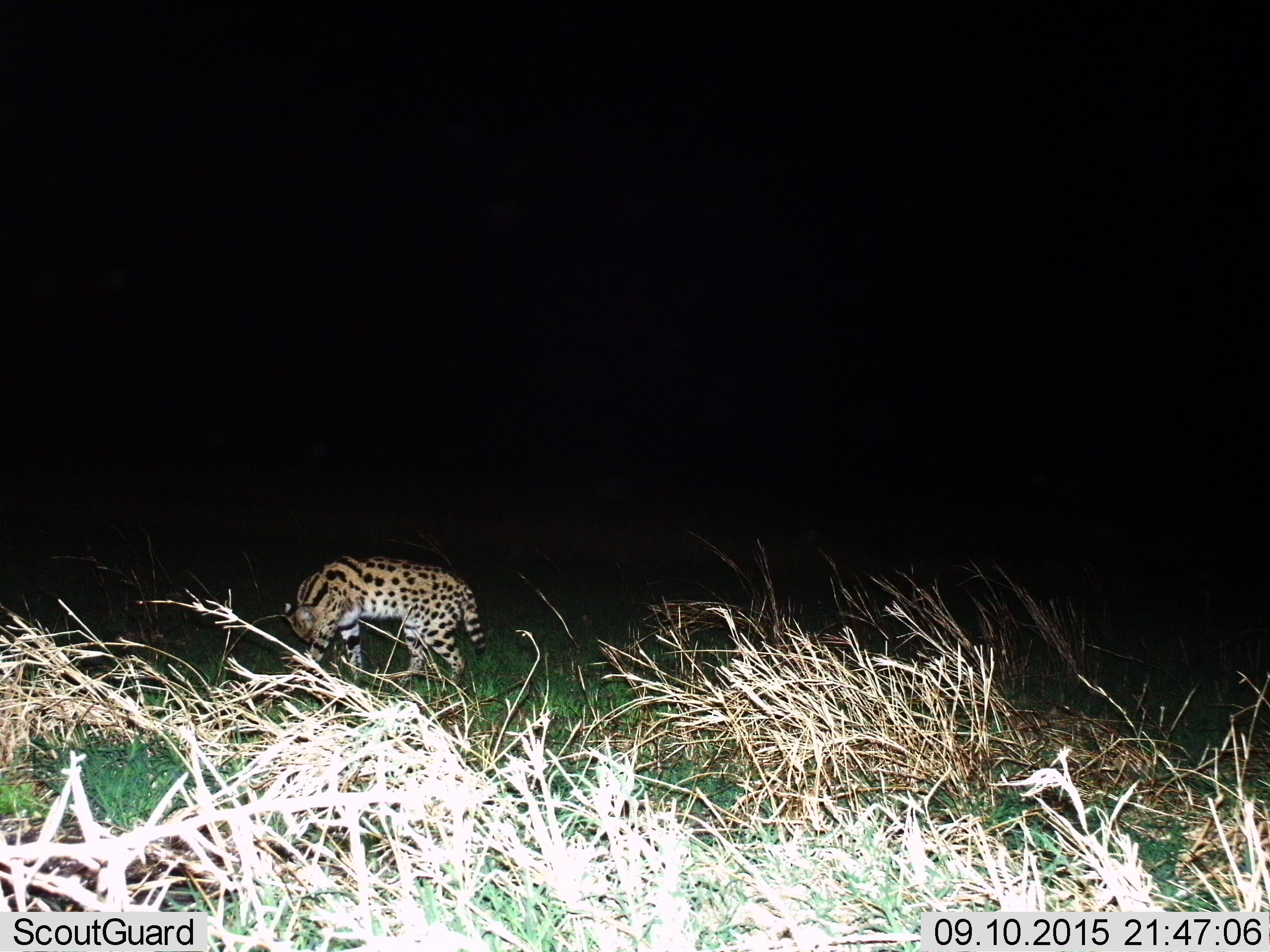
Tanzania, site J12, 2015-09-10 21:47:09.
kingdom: Animalia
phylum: Chordata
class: Mammalia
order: Carnivora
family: Felidae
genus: Acinonyx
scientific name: Acinonyx jubatus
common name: cheetah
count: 1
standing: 25%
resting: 0%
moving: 25%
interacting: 0%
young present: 25%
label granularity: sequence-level